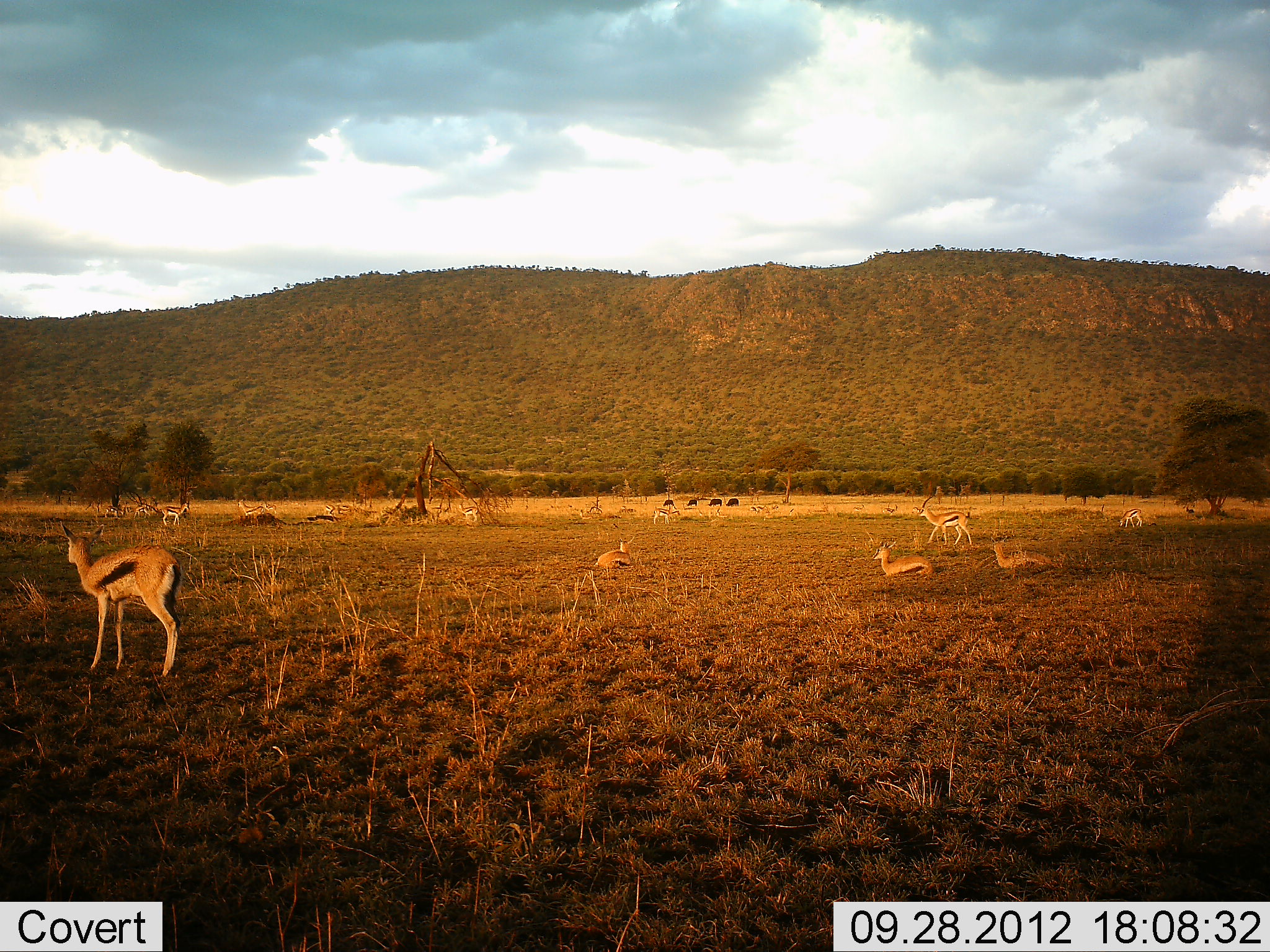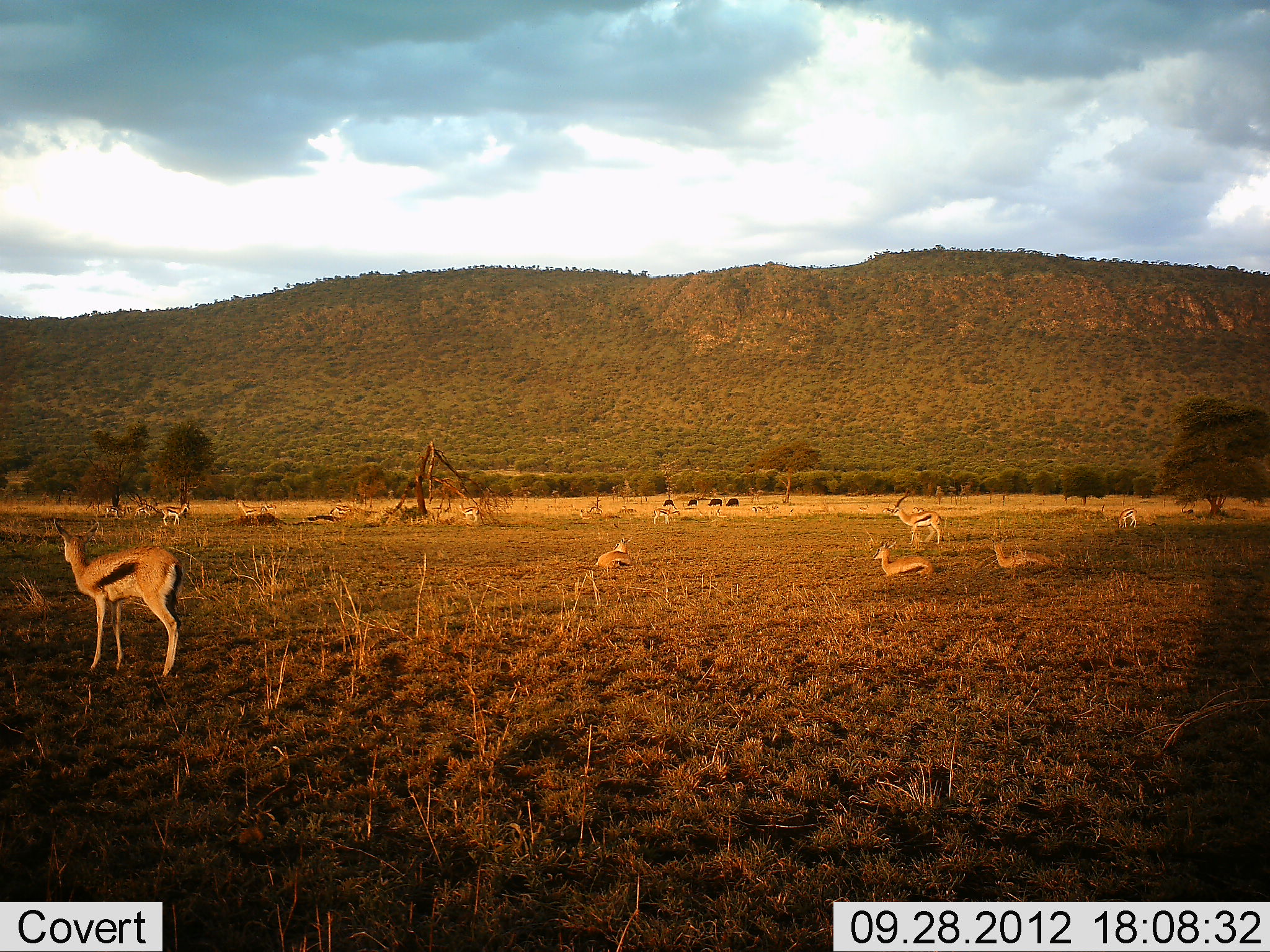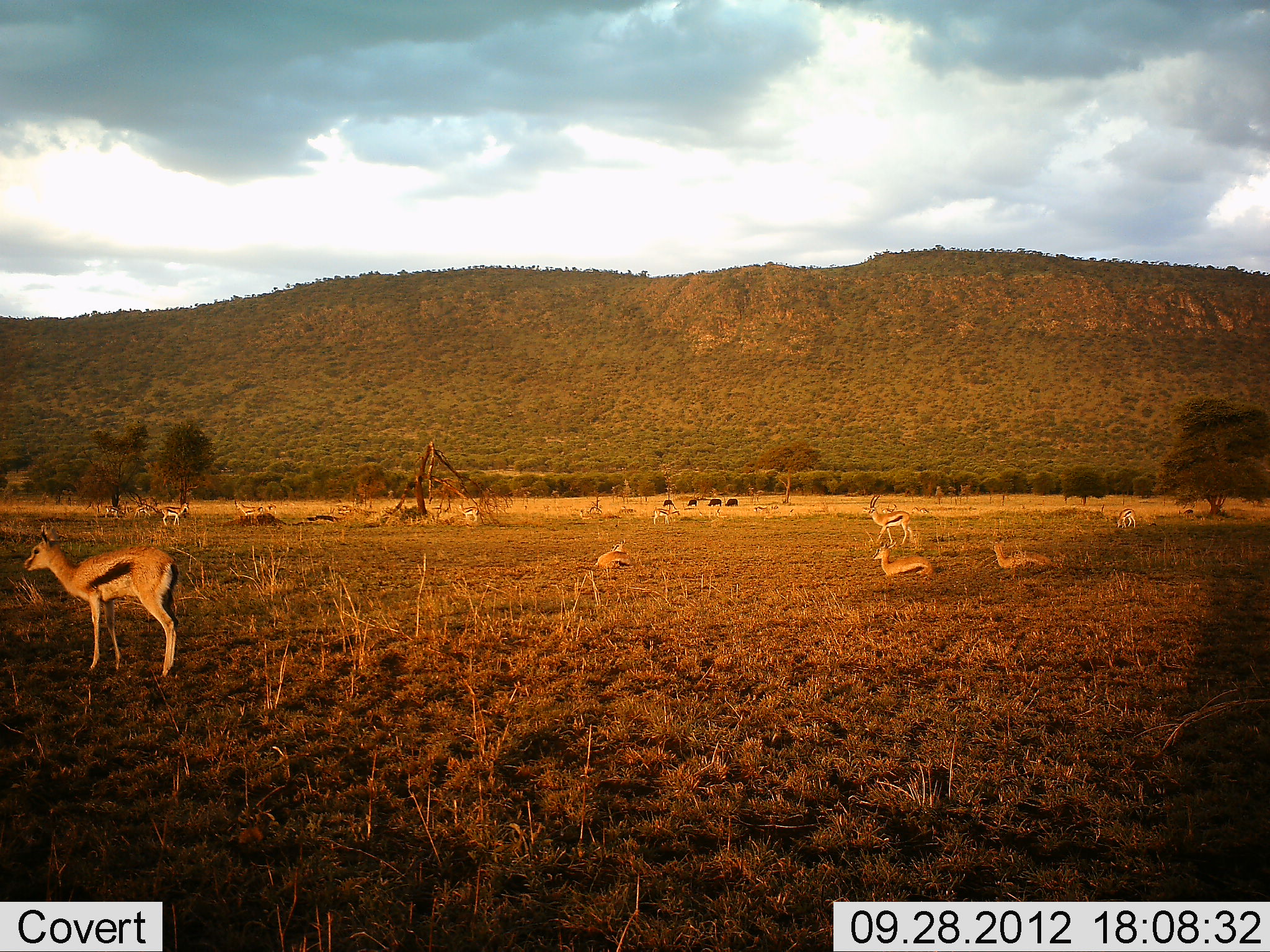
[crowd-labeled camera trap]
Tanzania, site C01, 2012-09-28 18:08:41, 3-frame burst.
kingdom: Animalia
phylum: Chordata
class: Mammalia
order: Artiodactyla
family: Bovidae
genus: Eudorcas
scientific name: Eudorcas thomsonii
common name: thomson's gazelle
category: gazellethomsons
Gazellethomsons (thomson's gazelle) (Eudorcas thomsonii), count 8. Behavior (volunteer vote fractions): standing 91%, resting 91%, moving 55%, interacting 9%. Young present (vote fraction): 9%. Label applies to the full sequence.